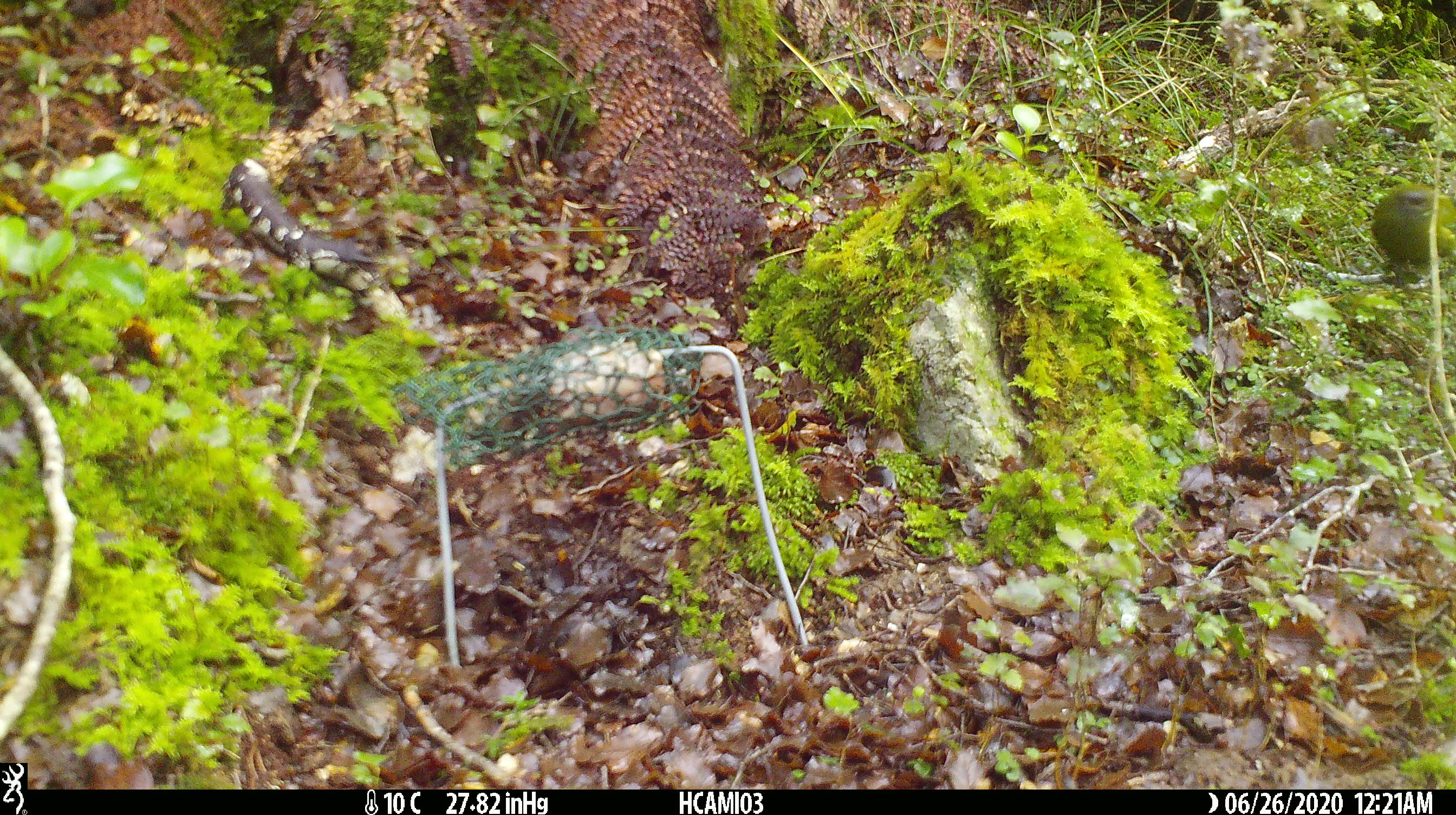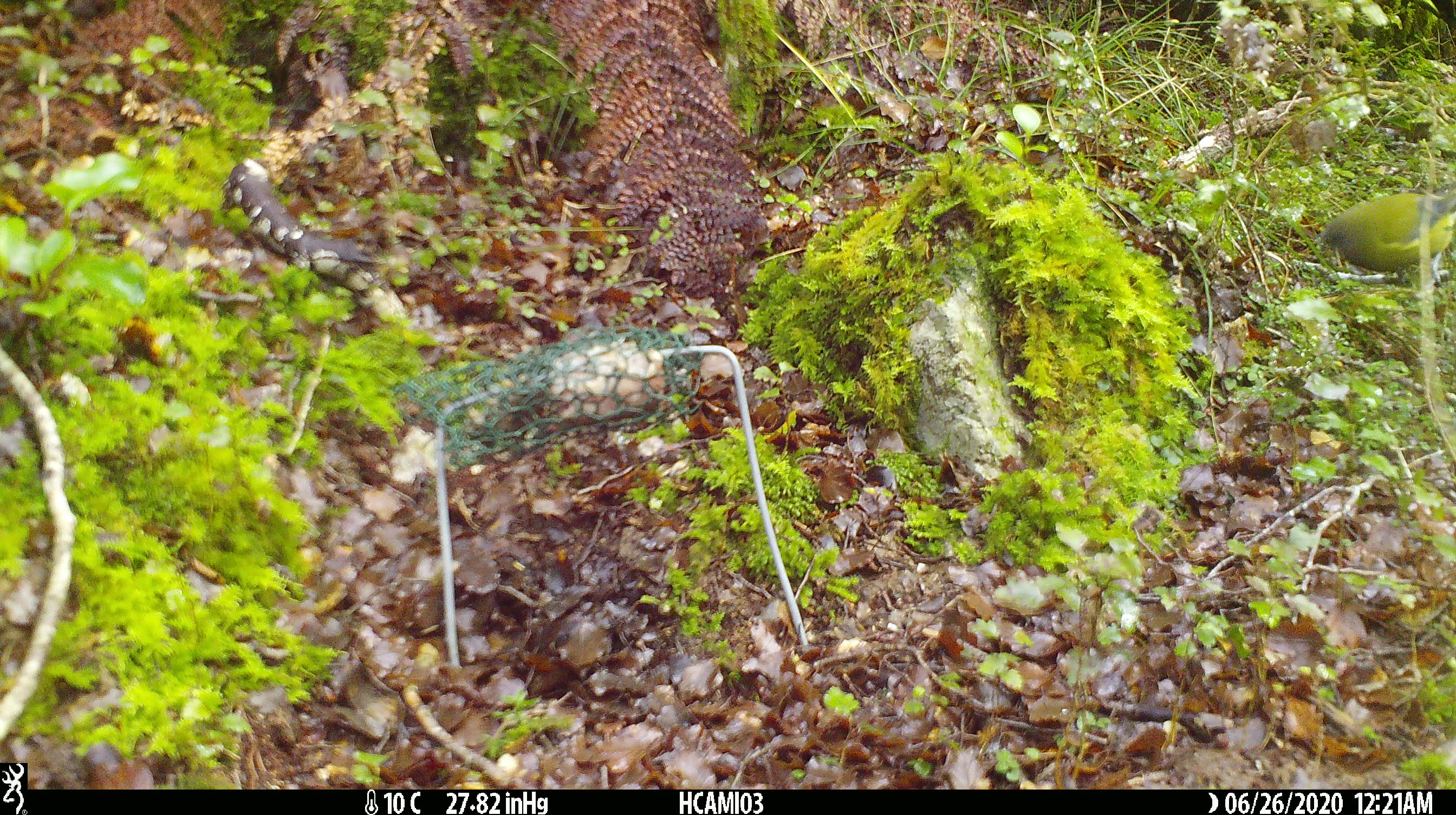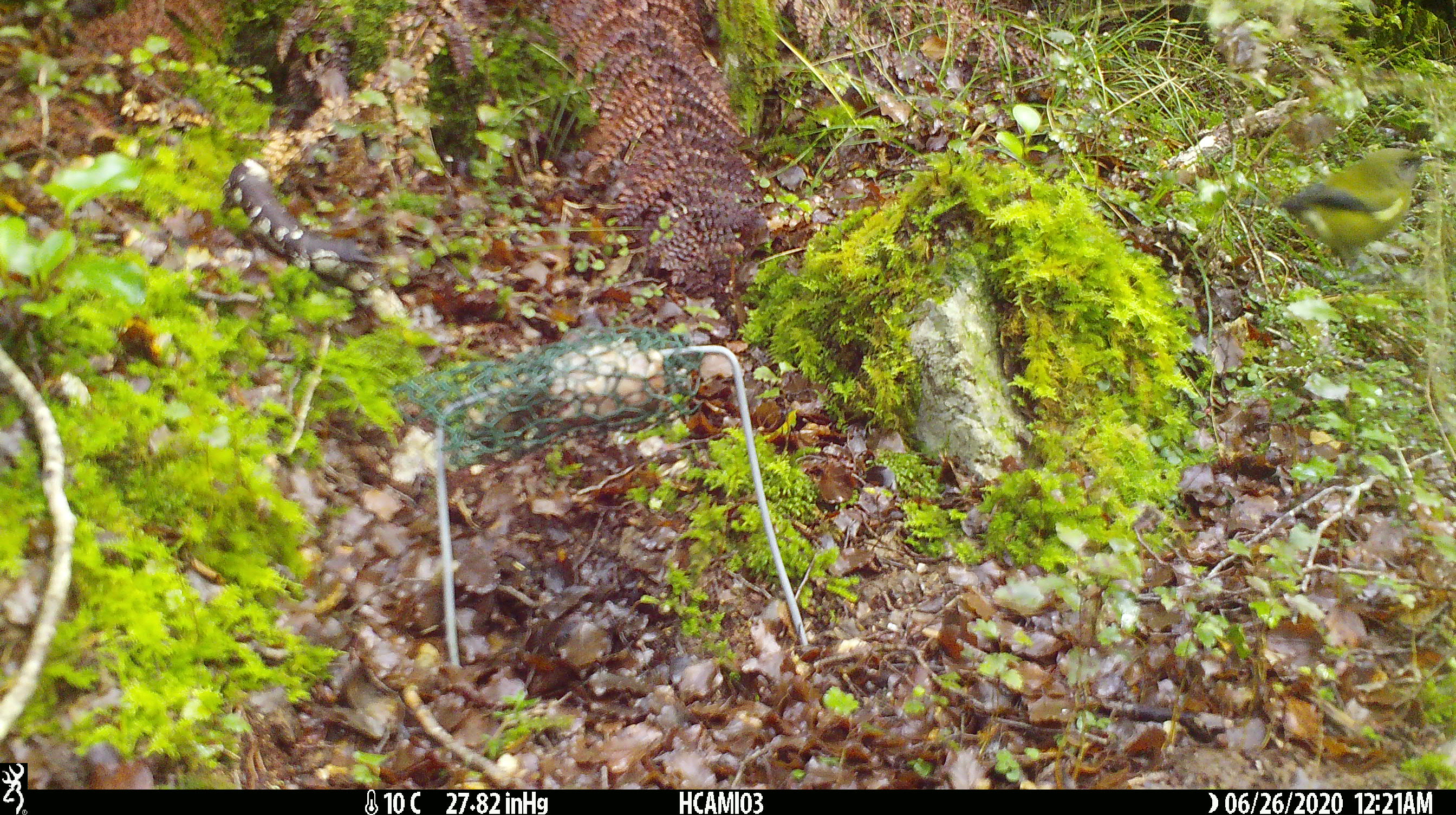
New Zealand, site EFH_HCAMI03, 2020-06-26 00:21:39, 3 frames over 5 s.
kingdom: Animalia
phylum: Chordata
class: Aves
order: Passeriformes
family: Meliphagidae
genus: Anthornis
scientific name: Anthornis melanura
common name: new zealand bellbird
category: bellbird